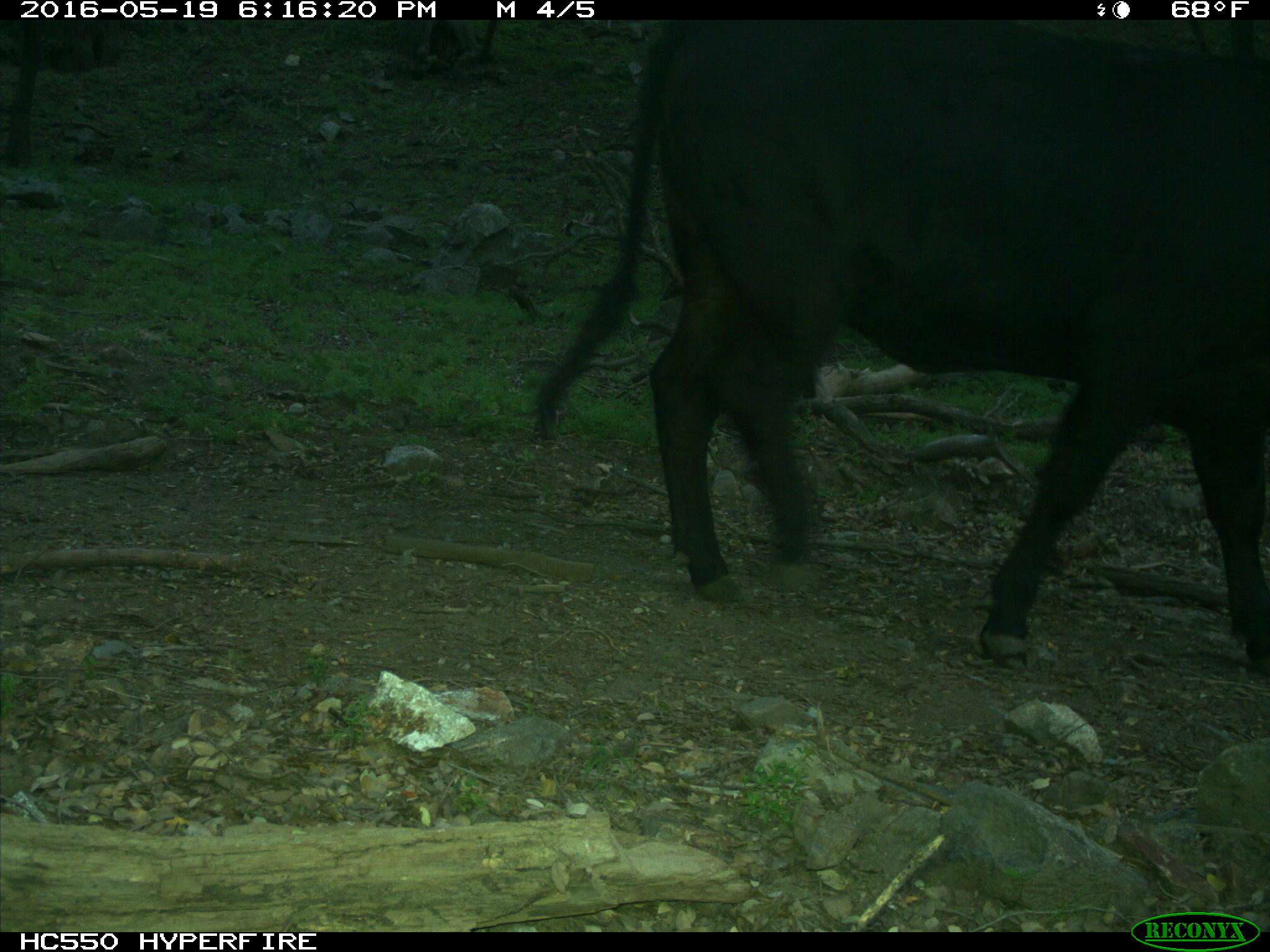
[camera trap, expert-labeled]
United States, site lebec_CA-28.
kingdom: Animalia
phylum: Chordata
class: Mammalia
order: Artiodactyla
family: Bovidae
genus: Bos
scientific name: Bos taurus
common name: domestic cow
Bos taurus (domestic cow).